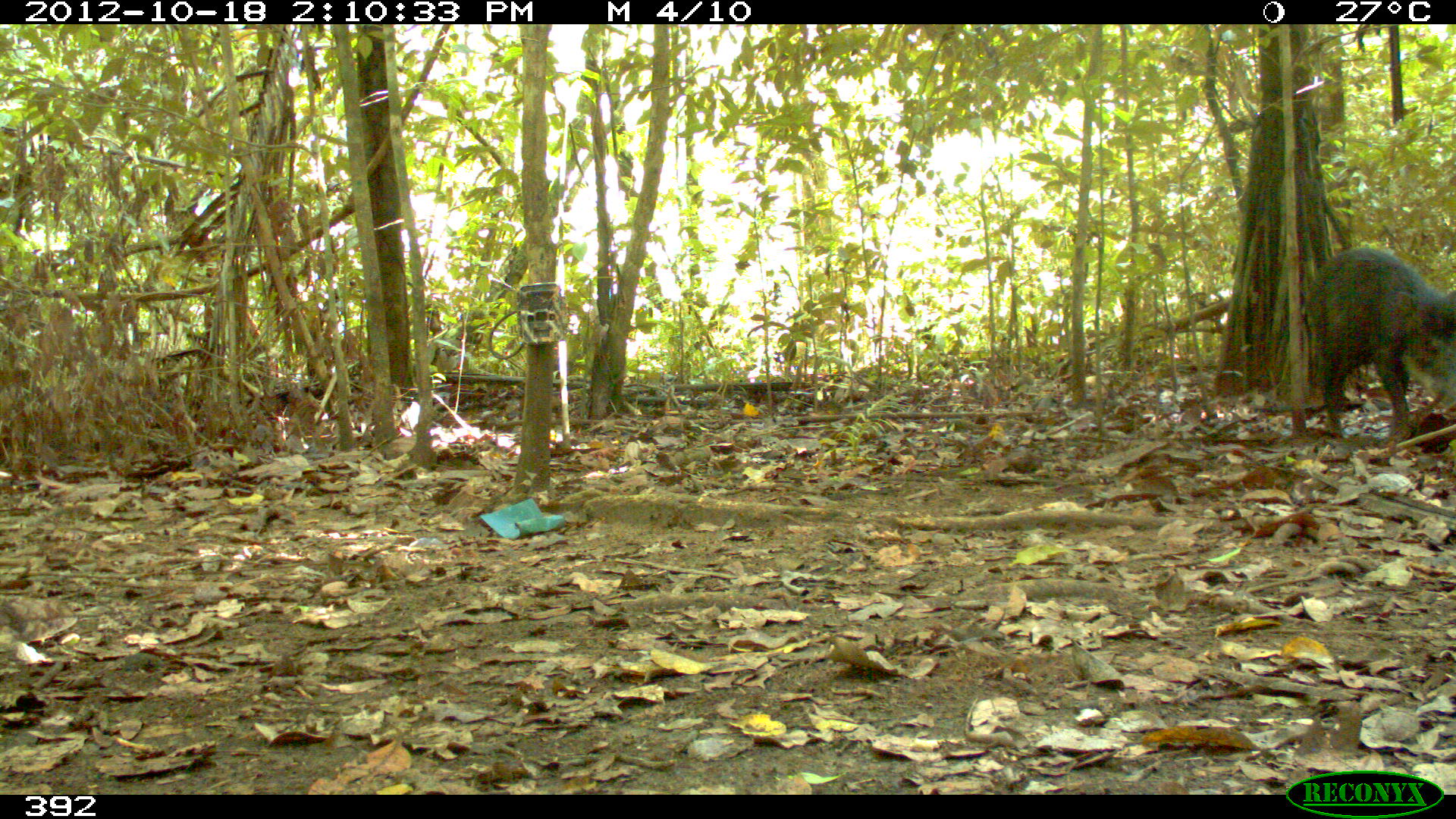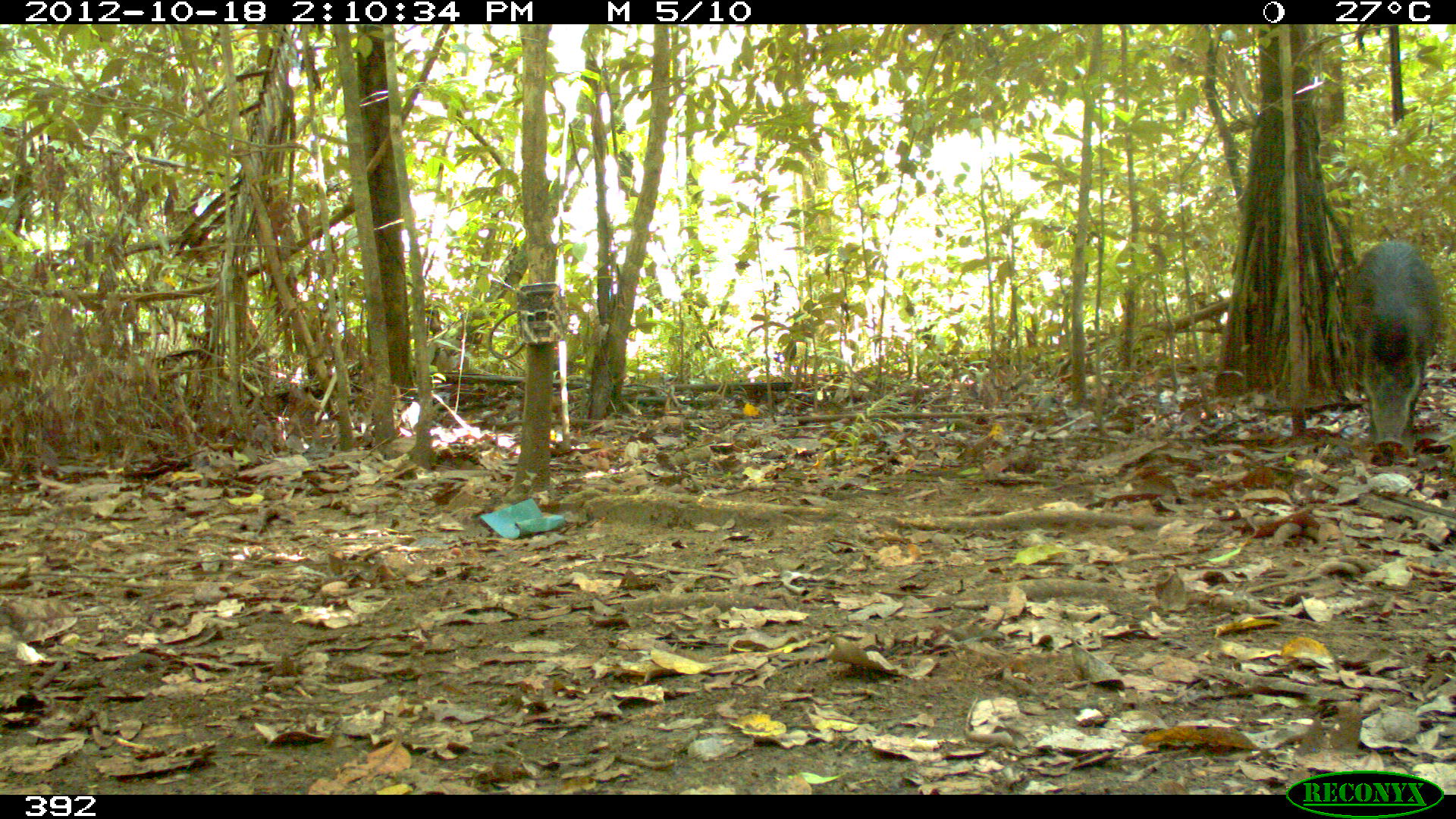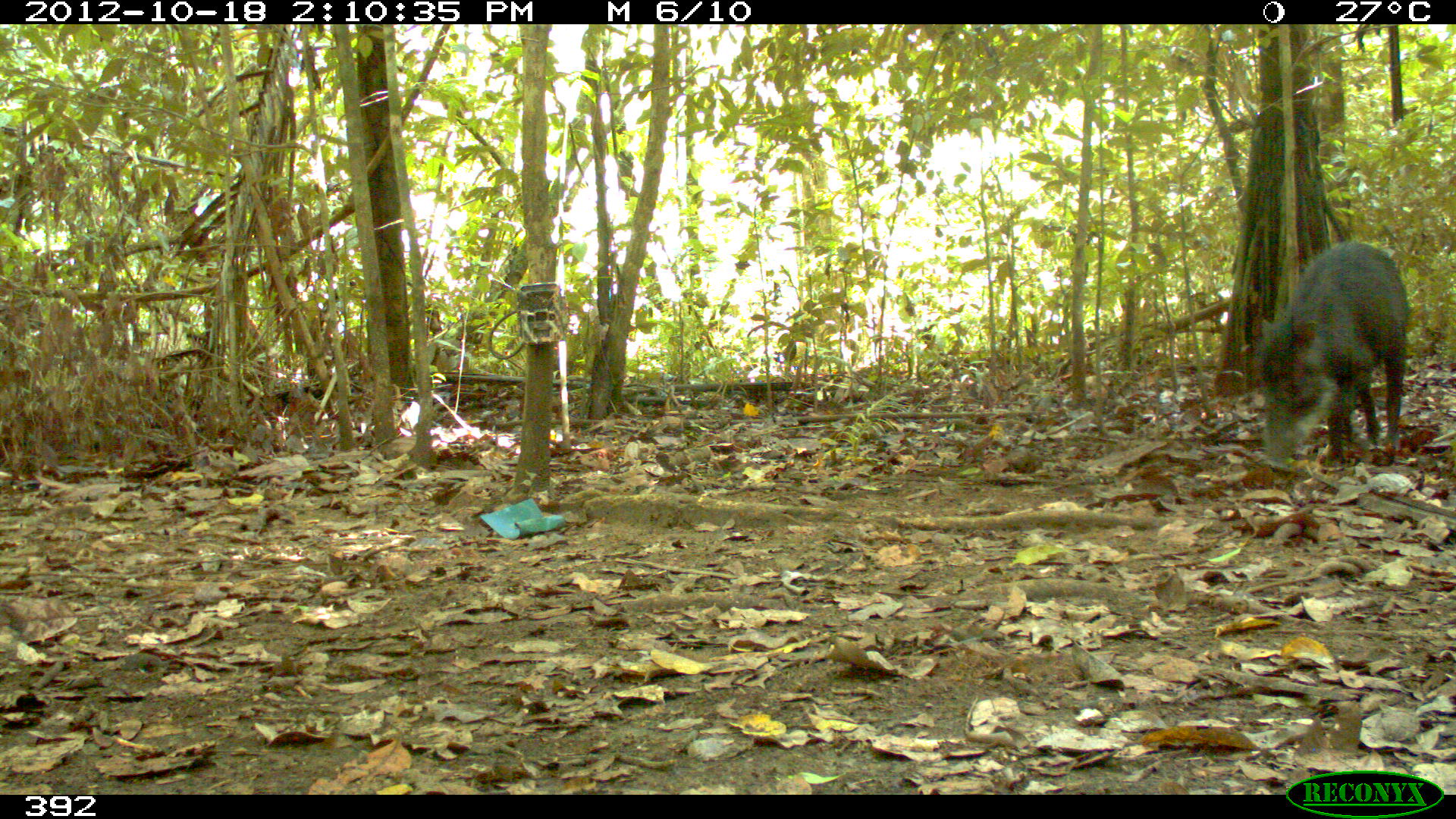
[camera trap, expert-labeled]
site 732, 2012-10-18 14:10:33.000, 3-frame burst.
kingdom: Animalia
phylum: Chordata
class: Mammalia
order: Artiodactyla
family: Tayassuidae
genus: Tayassu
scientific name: Tayassu pecari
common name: white-lipped peccary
Tayassu pecari (white-lipped peccary).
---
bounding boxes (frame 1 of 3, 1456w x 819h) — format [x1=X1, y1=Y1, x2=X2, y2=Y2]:
tayassu pecari: [x1=1296, y1=246, x2=1456, y2=448]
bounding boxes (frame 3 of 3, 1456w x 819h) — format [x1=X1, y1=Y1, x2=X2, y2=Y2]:
tayassu pecari: [x1=1253, y1=241, x2=1410, y2=472]